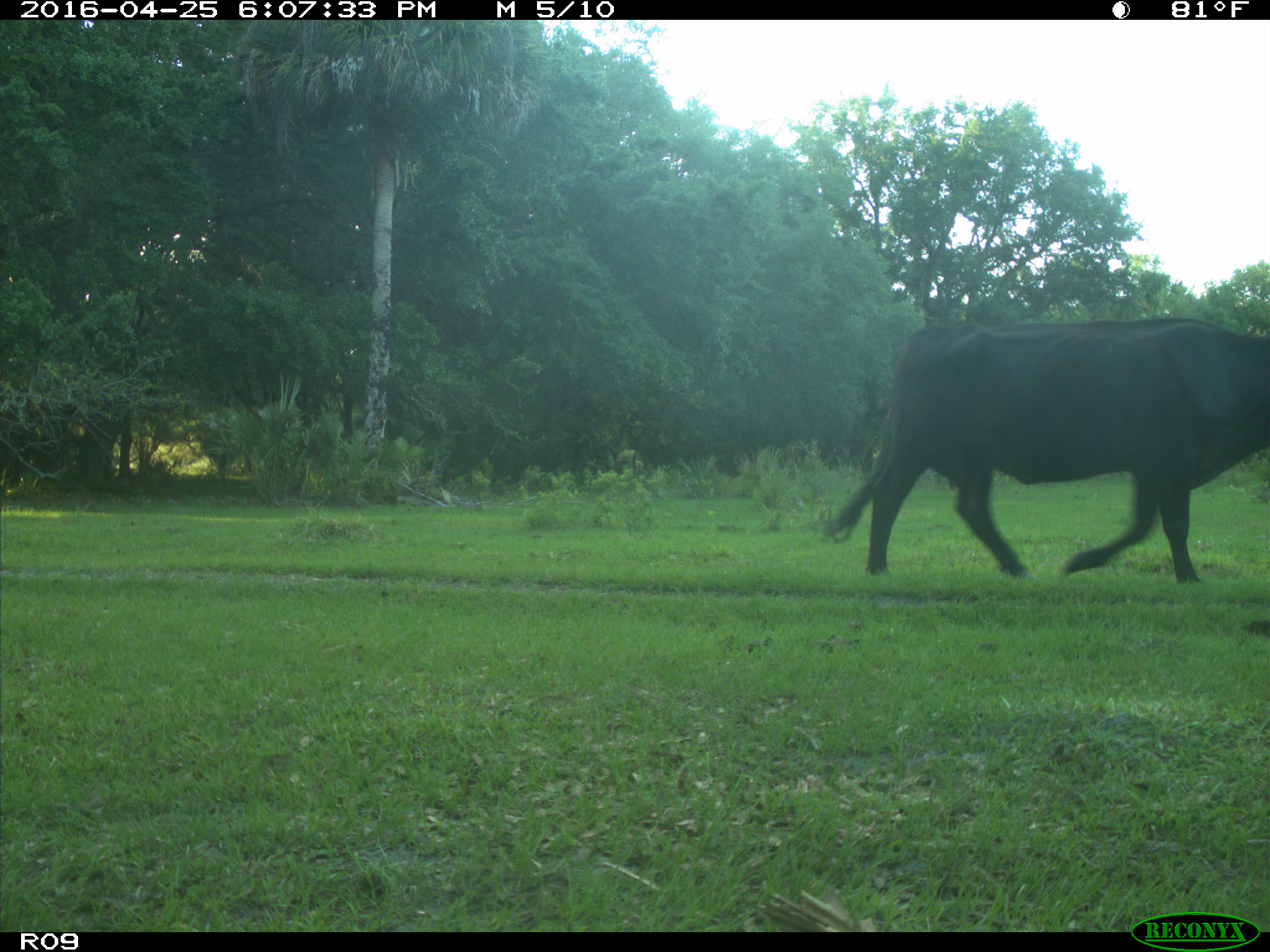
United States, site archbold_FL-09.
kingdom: Animalia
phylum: Chordata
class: Mammalia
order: Artiodactyla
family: Bovidae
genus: Bos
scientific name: Bos taurus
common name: domestic cow